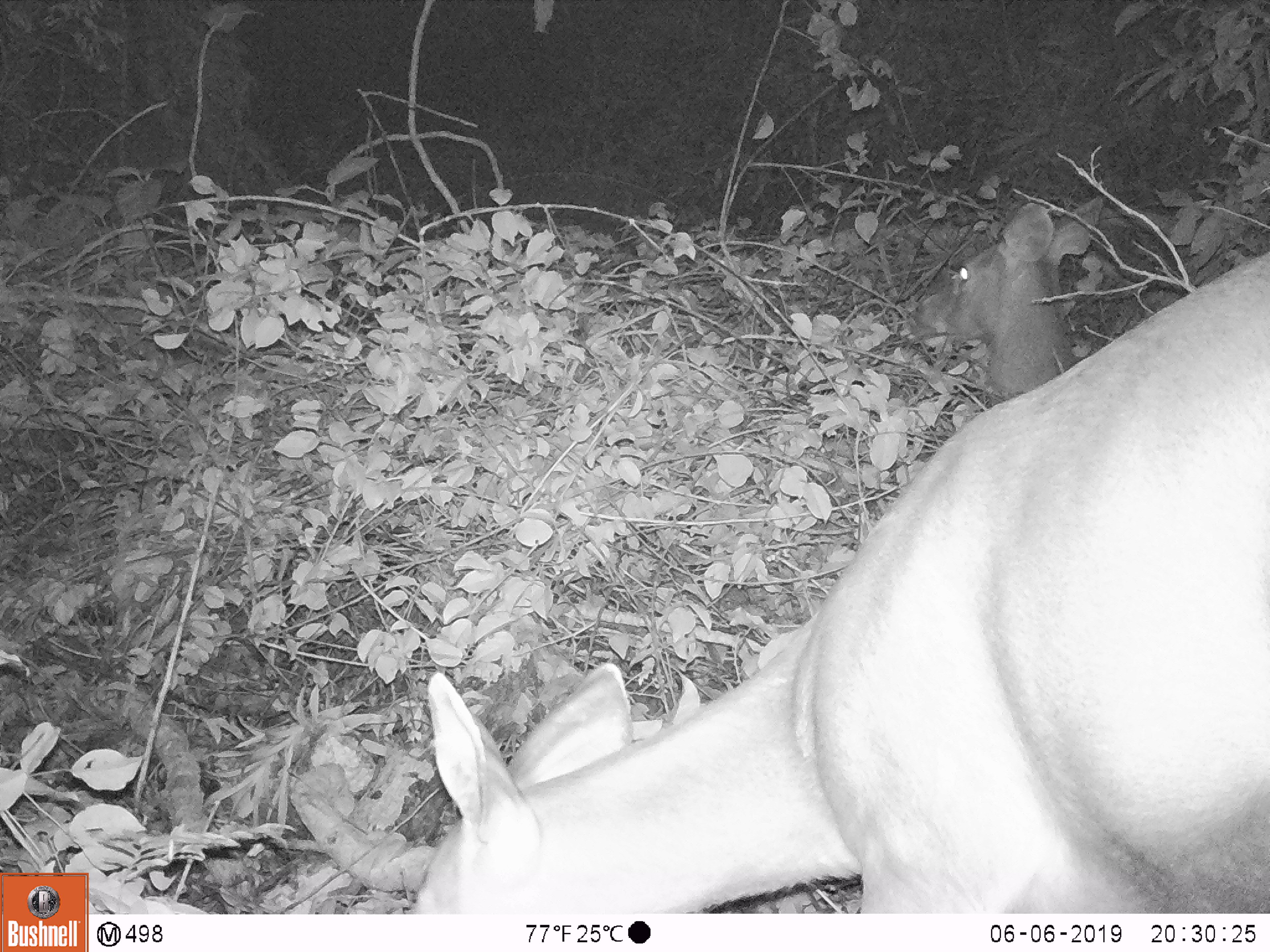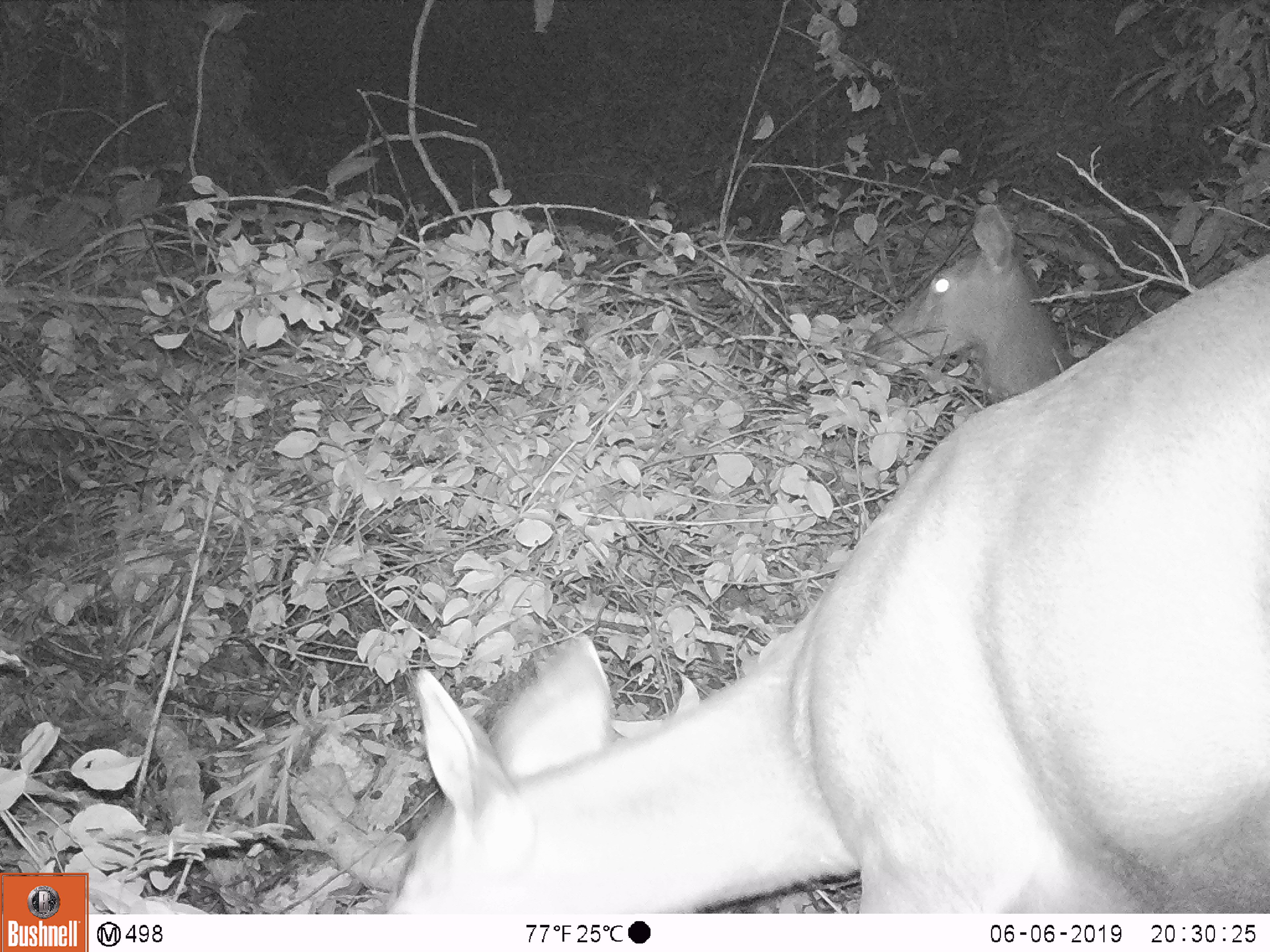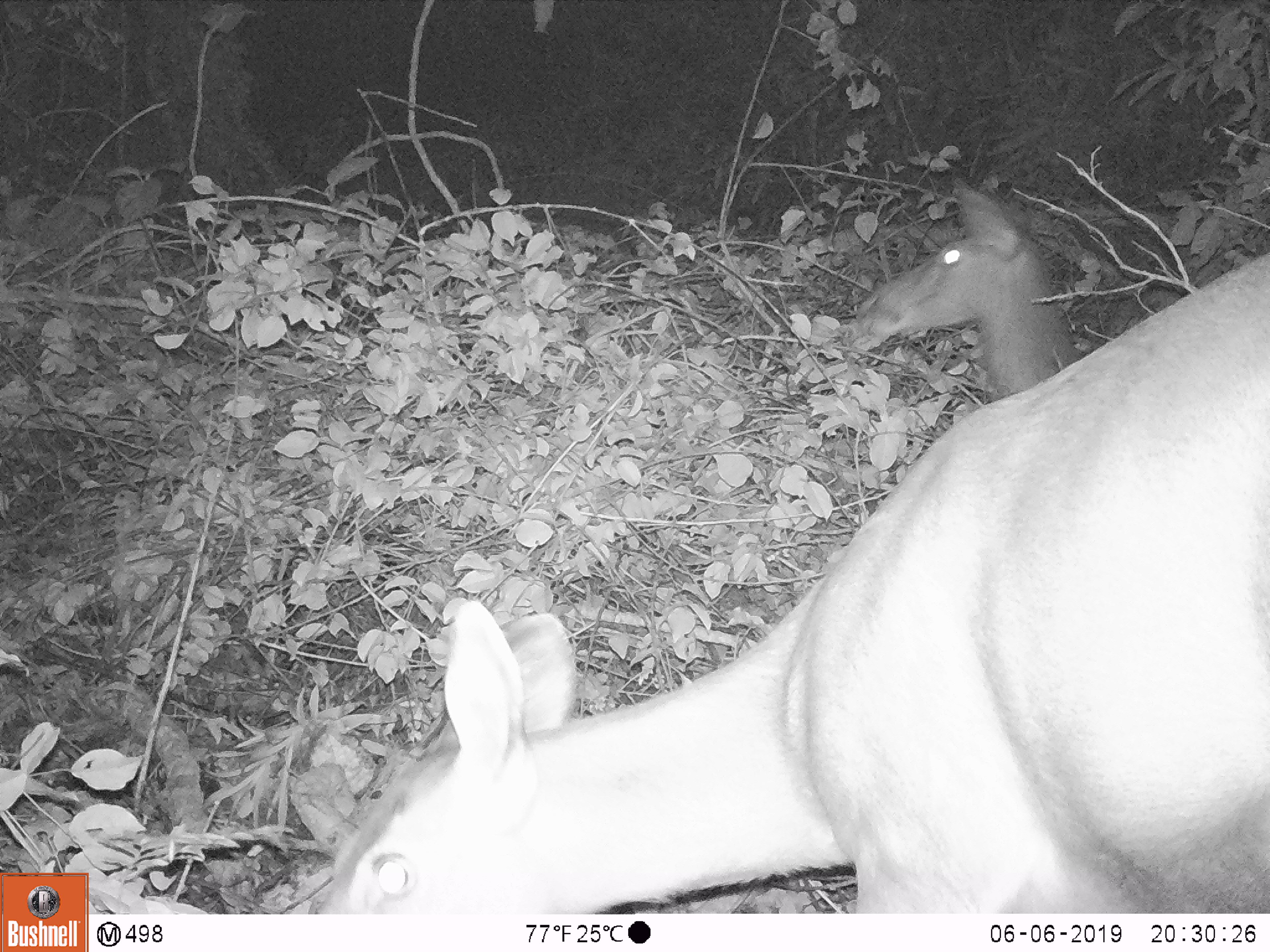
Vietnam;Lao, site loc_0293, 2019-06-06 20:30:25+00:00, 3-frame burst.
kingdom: Animalia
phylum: Chordata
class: Mammalia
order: Artiodactyla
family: Cervidae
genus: Rusa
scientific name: Rusa unicolor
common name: sambar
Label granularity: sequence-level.